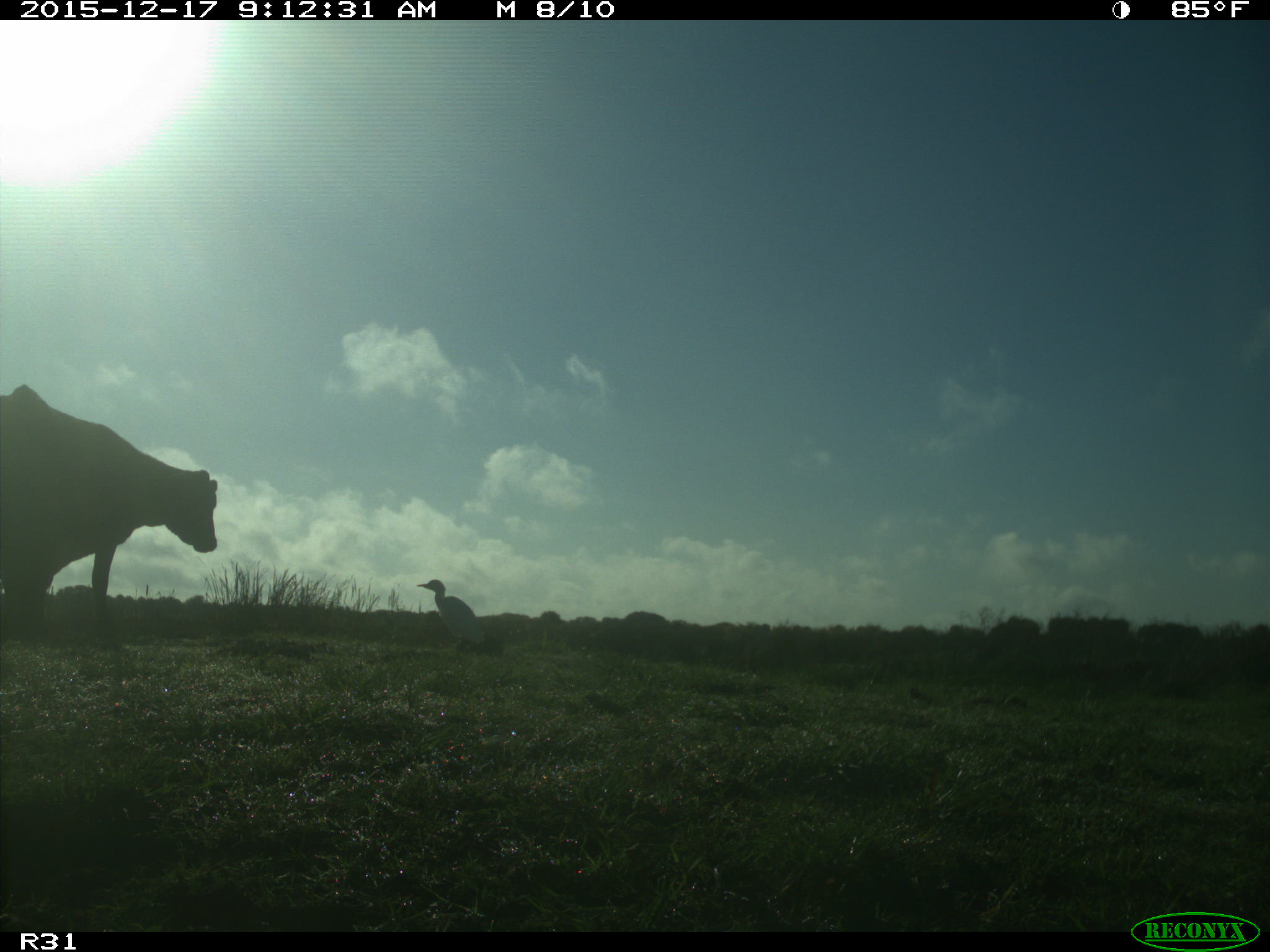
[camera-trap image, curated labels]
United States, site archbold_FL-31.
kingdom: Animalia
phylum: Chordata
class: Mammalia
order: Artiodactyla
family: Bovidae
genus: Bos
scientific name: Bos taurus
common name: domestic cow